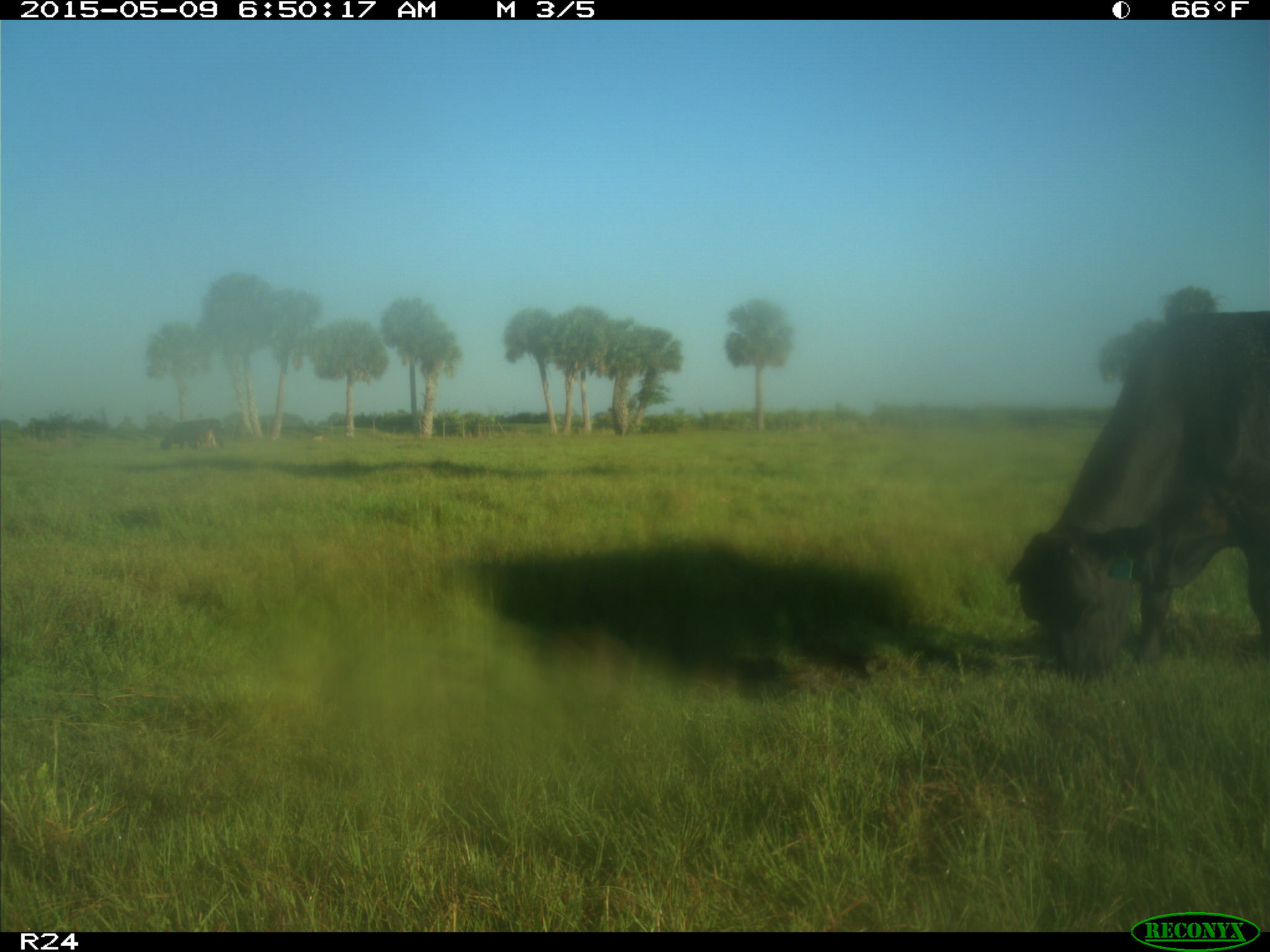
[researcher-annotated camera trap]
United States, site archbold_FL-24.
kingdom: Animalia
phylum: Chordata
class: Mammalia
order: Artiodactyla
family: Bovidae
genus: Bos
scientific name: Bos taurus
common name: domestic cow